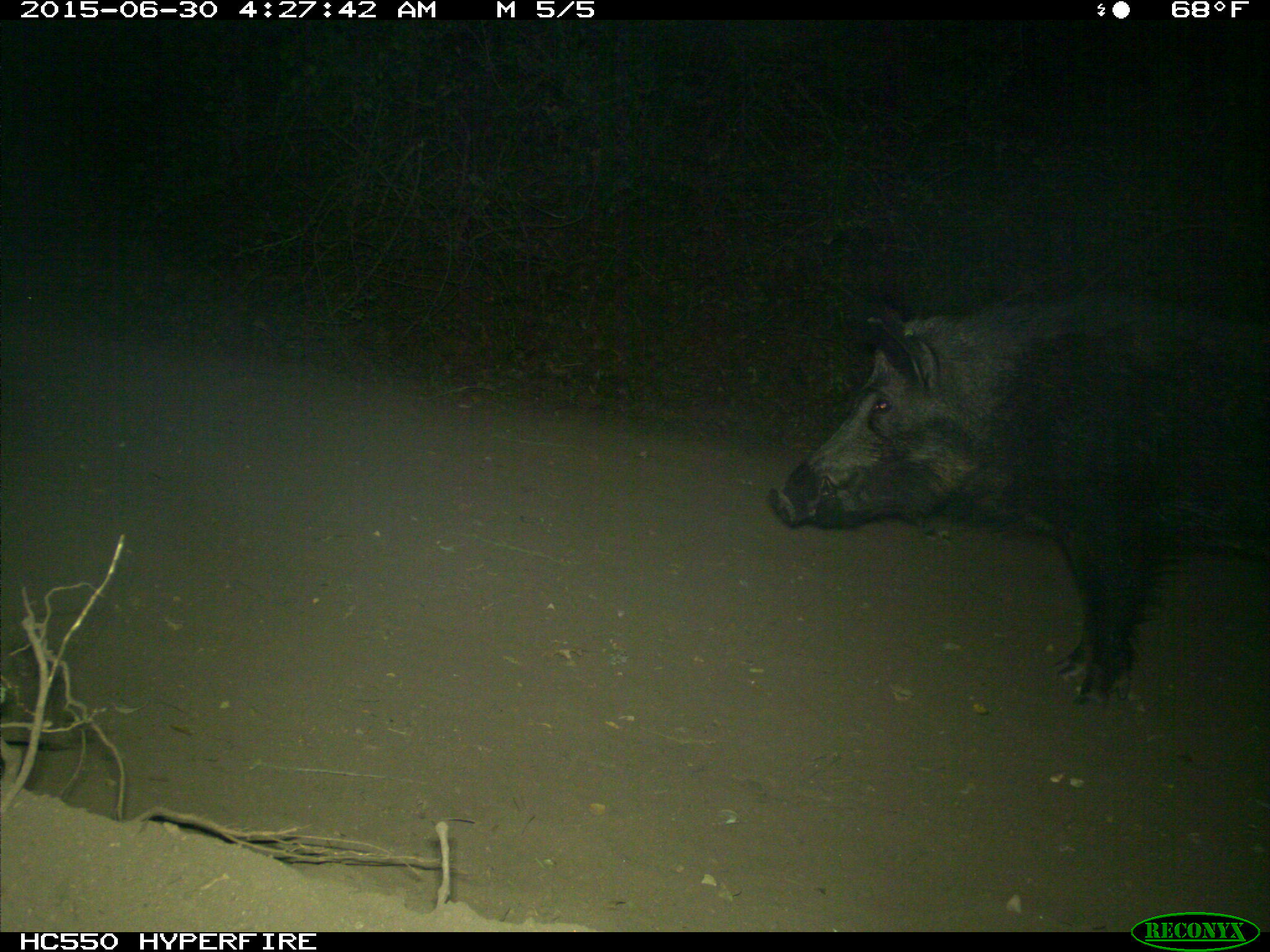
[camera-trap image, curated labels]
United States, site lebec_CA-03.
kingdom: Animalia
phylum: Chordata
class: Mammalia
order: Artiodactyla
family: Suidae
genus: Sus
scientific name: Sus scrofa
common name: wild boar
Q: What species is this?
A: Sus scrofa (wild boar).